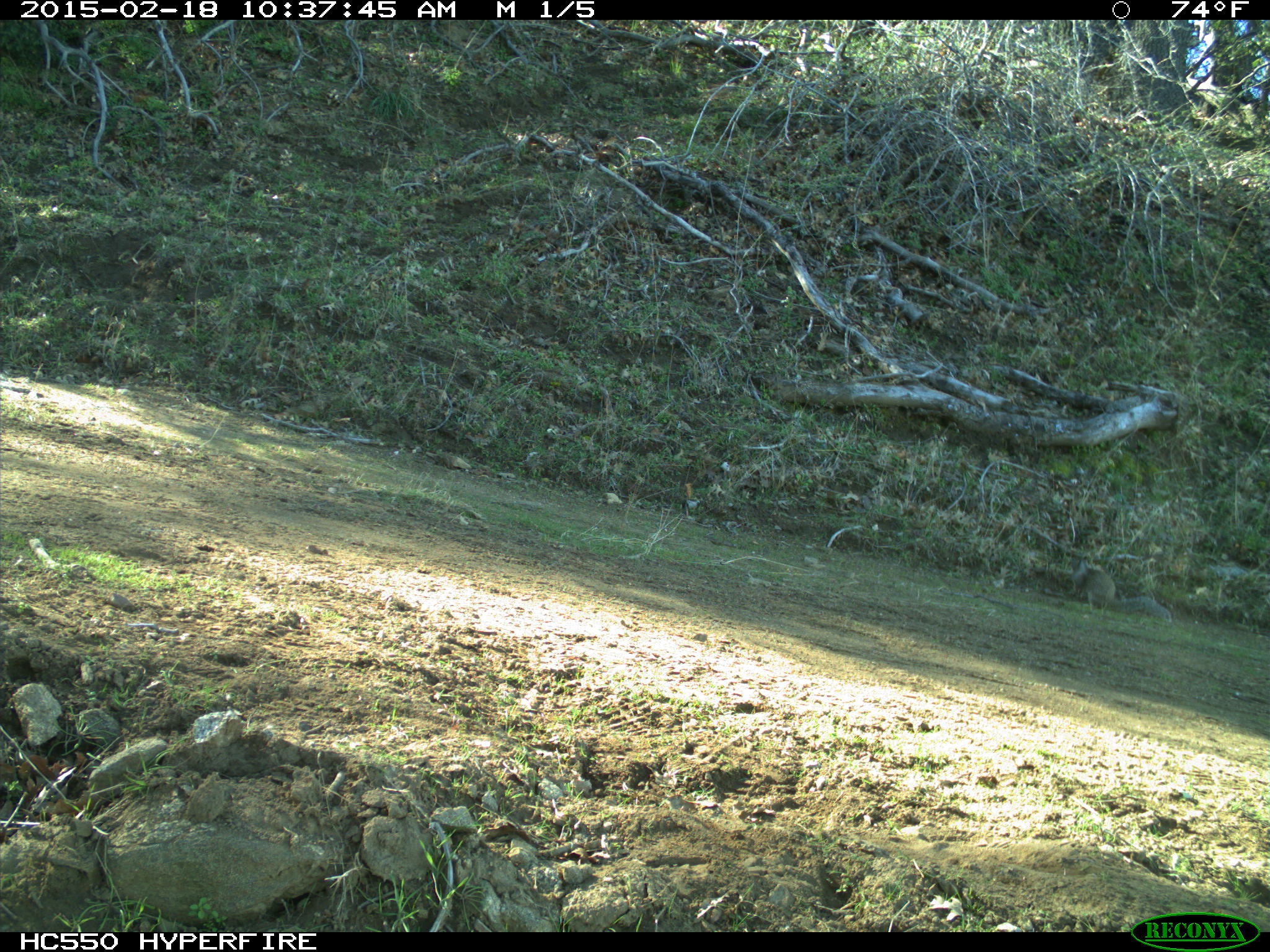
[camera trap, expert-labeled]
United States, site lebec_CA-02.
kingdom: Animalia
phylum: Chordata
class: Mammalia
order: Rodentia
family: Sciuridae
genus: Otospermophilus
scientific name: Otospermophilus beecheyi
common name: california ground squirrel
Otospermophilus beecheyi (california ground squirrel).